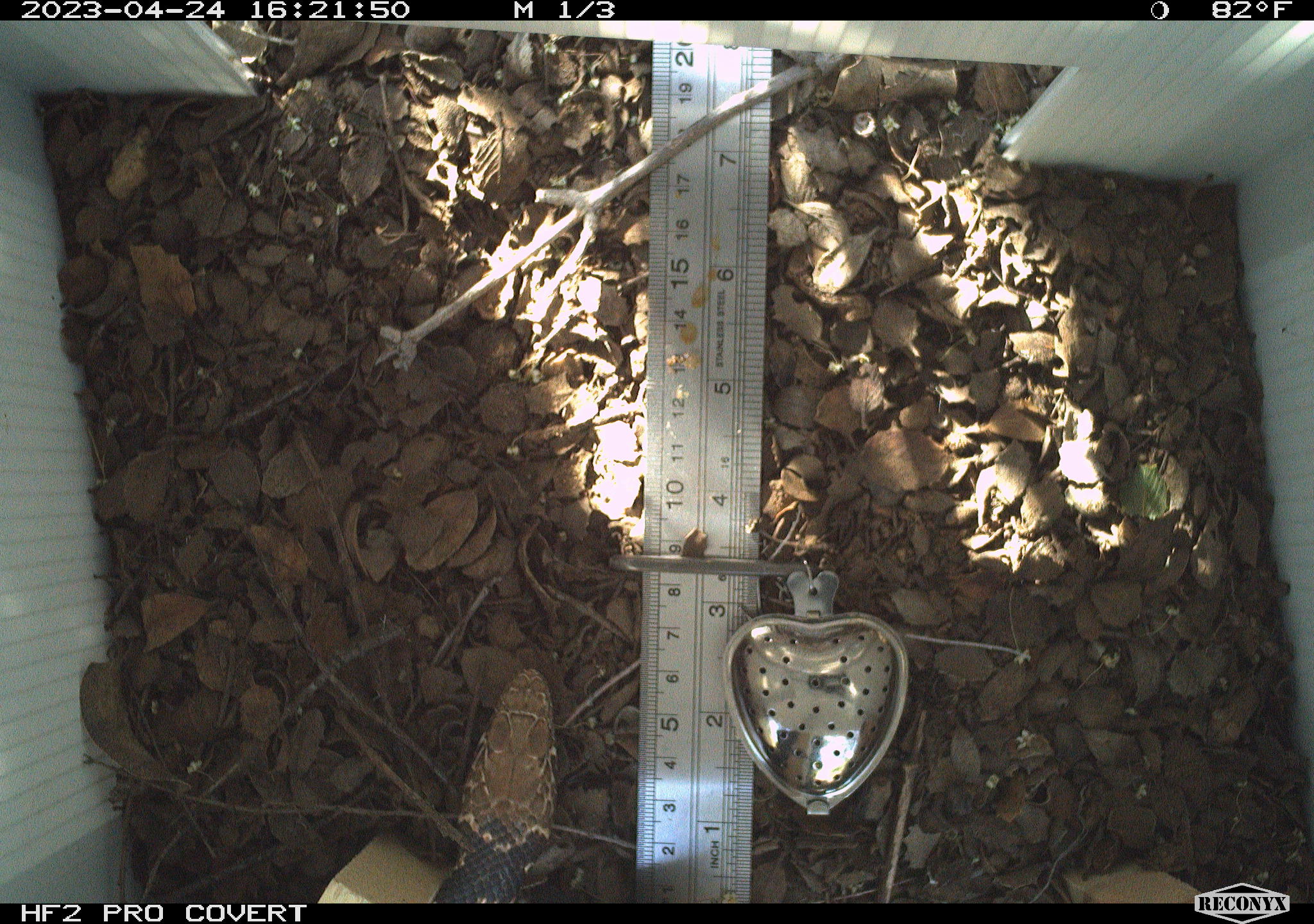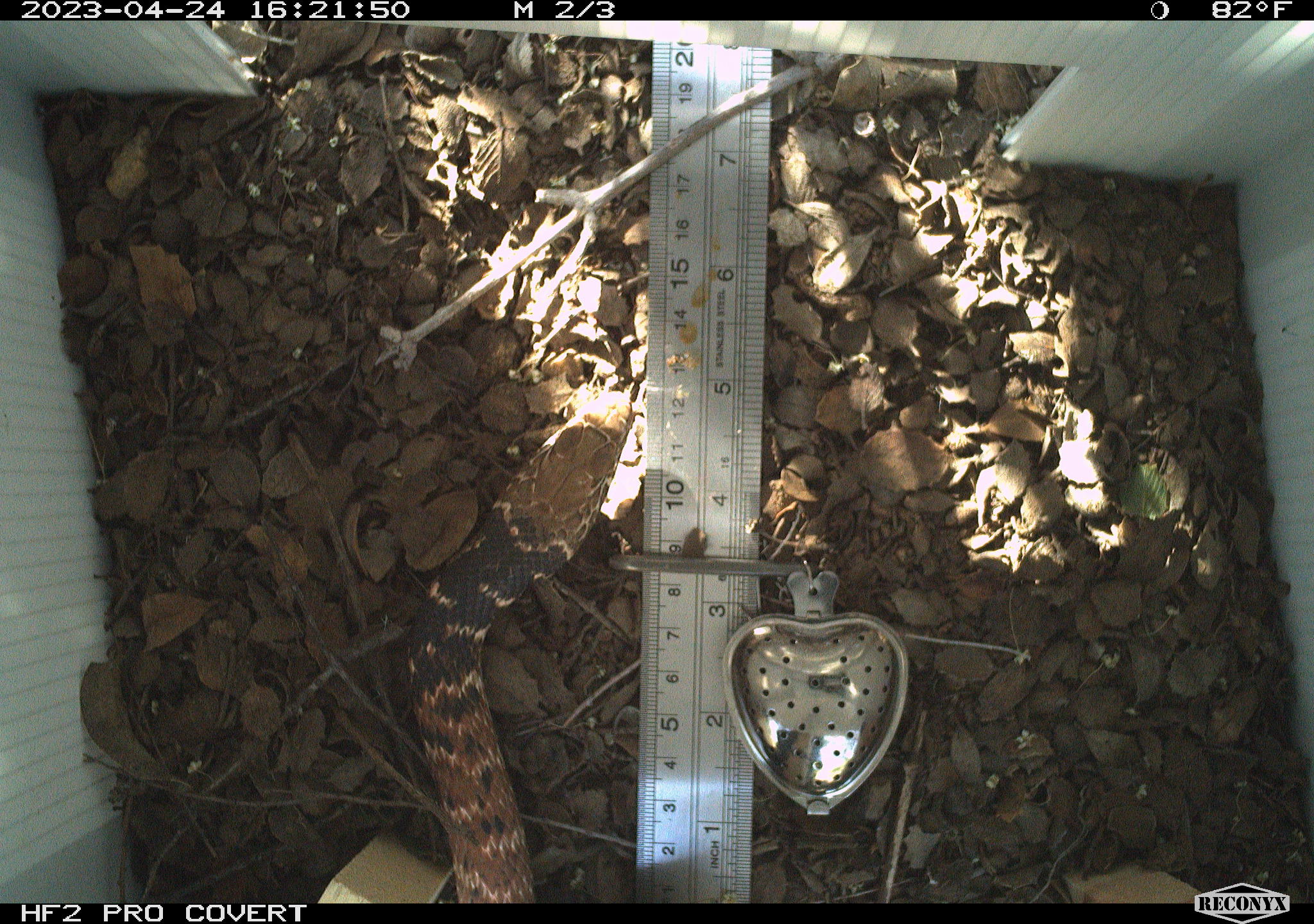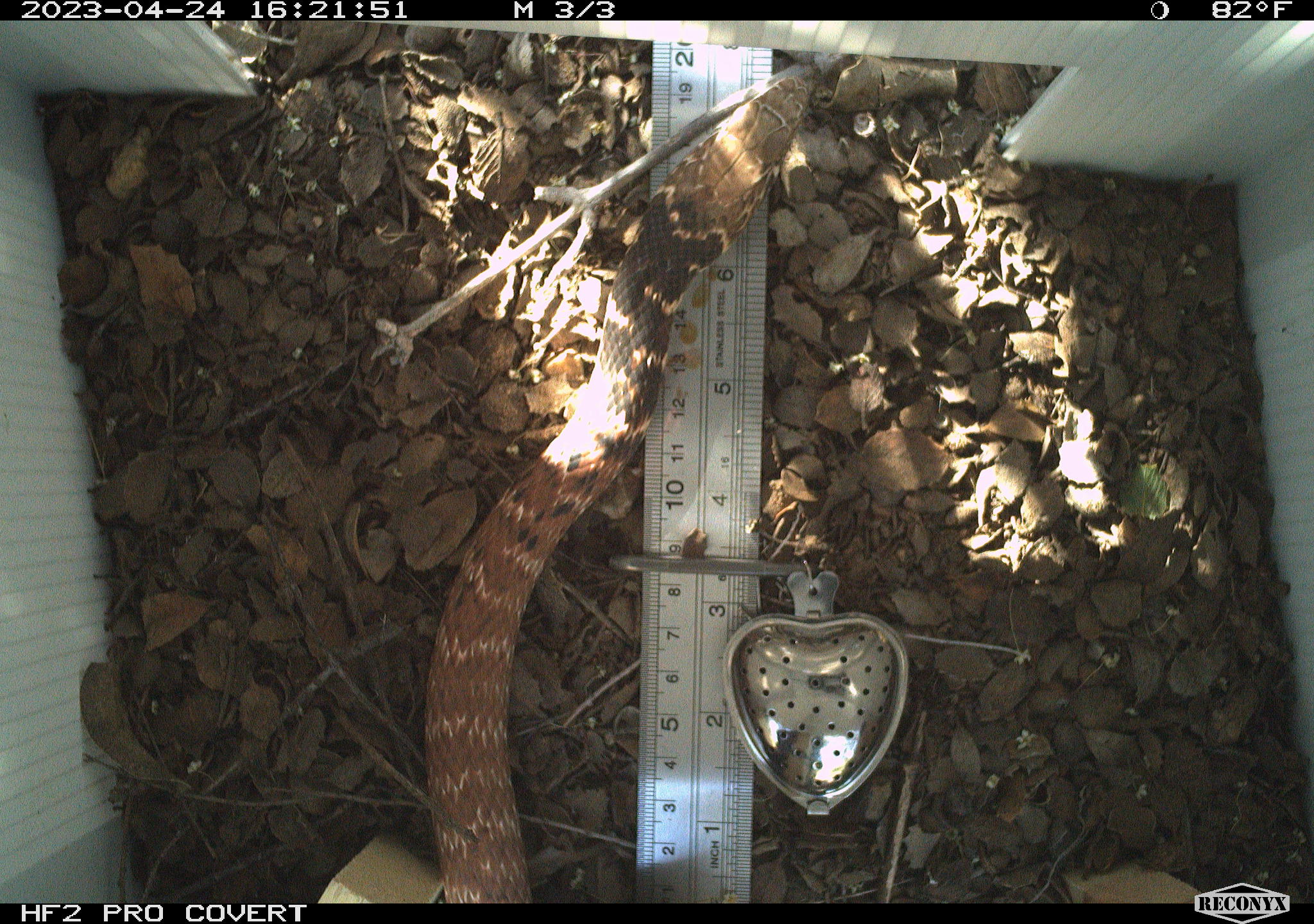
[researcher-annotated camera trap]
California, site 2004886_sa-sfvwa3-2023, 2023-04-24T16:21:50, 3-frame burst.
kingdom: Animalia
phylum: Chordata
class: Reptilia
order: Squamata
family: Colubridae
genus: Masticophis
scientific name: Masticophis flagellum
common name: coachwhip